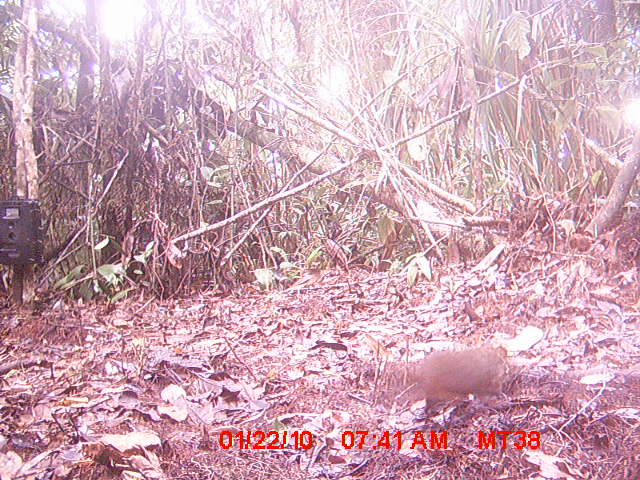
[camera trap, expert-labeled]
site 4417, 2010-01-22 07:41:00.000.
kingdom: Animalia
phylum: Chordata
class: Mammalia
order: Rodentia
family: Nesomyidae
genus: Hypogeomys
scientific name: Hypogeomys antimena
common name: malagasy giant rat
Hypogeomys antimena (malagasy giant rat), count 1.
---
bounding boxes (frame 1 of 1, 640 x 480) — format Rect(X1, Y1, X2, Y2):
hypogeomys antimena: Rect(394, 344, 511, 408)